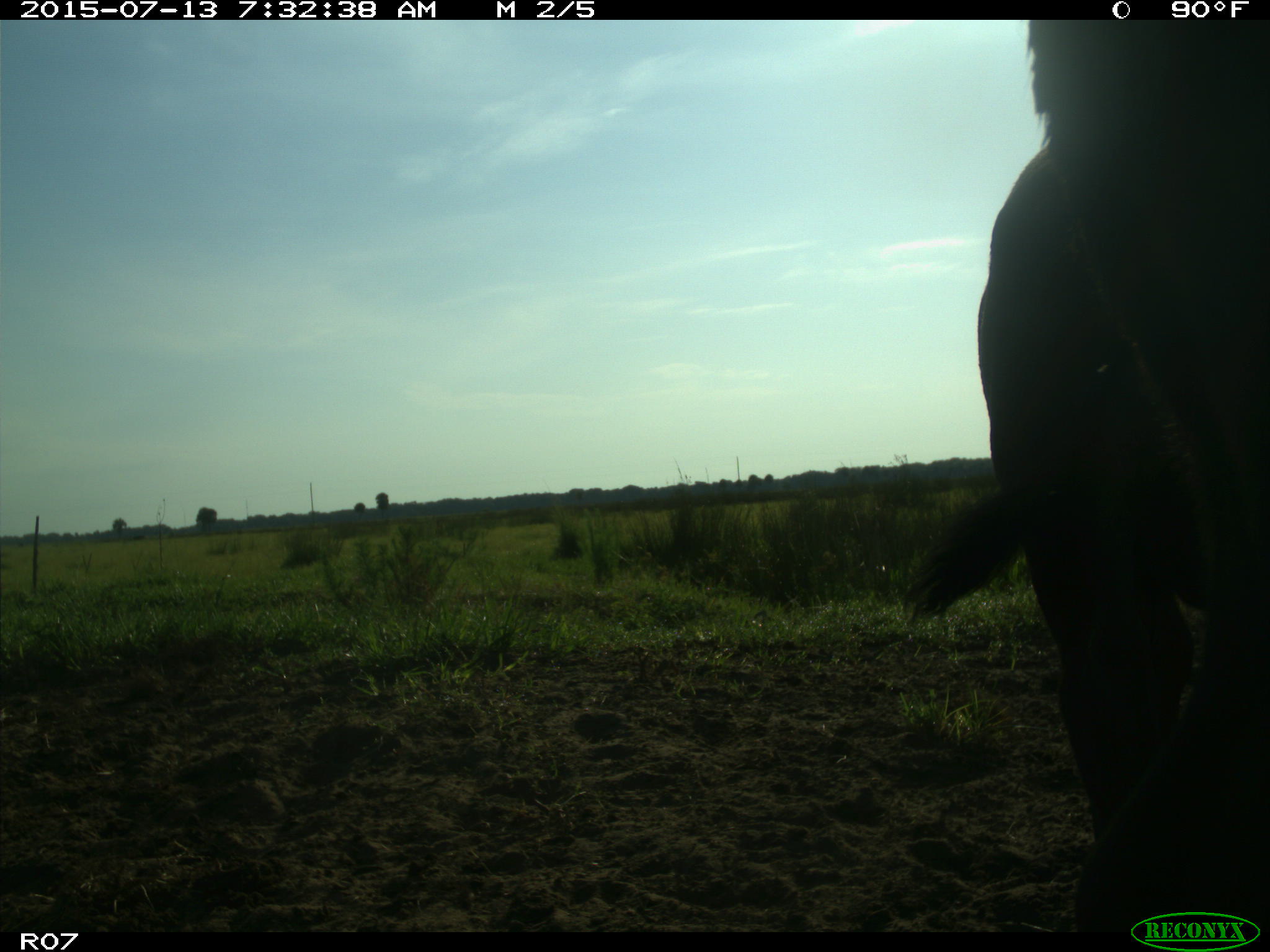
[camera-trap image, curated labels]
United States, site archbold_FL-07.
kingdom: Animalia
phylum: Chordata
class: Mammalia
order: Artiodactyla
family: Bovidae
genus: Bos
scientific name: Bos taurus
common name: domestic cow